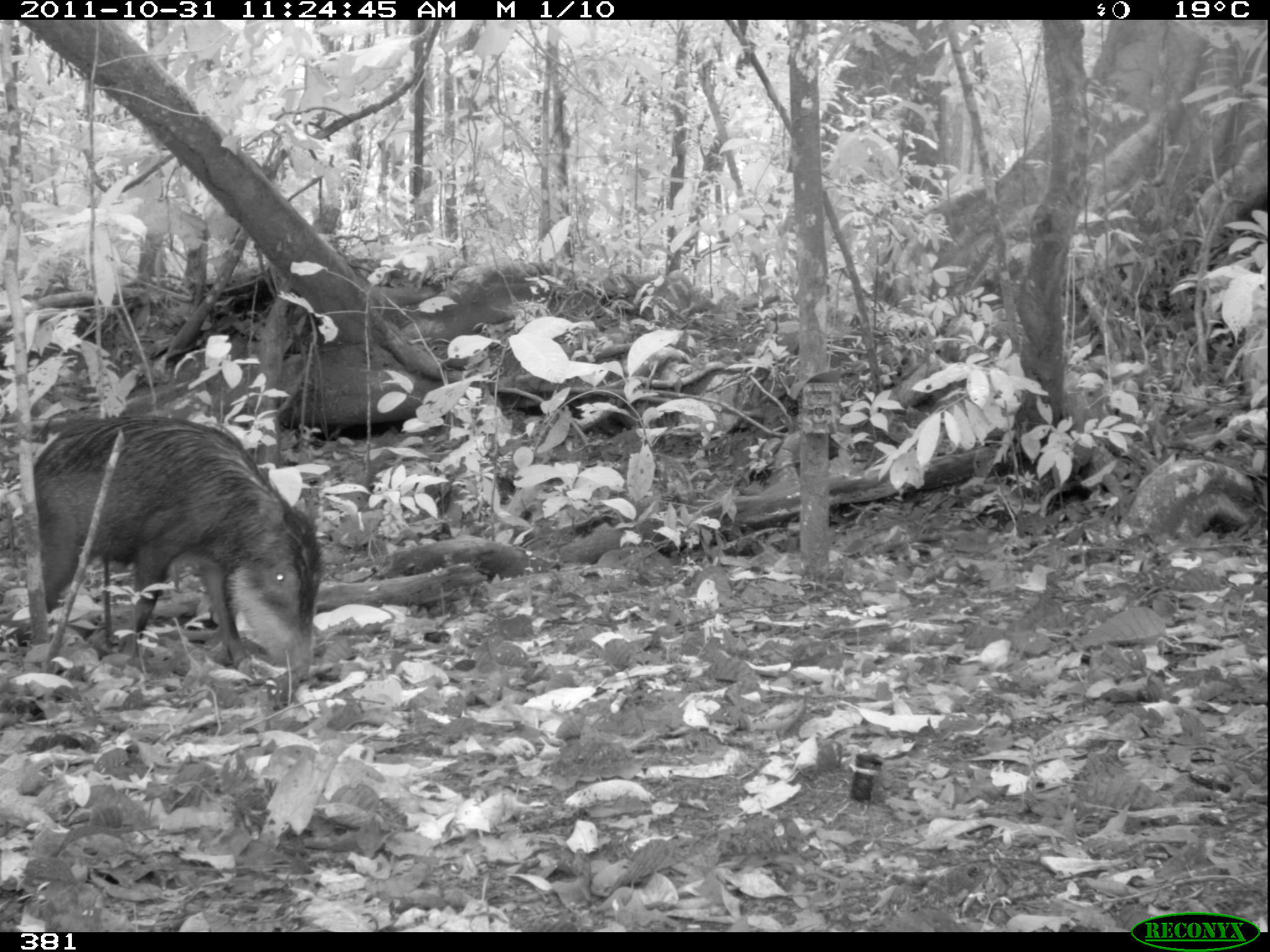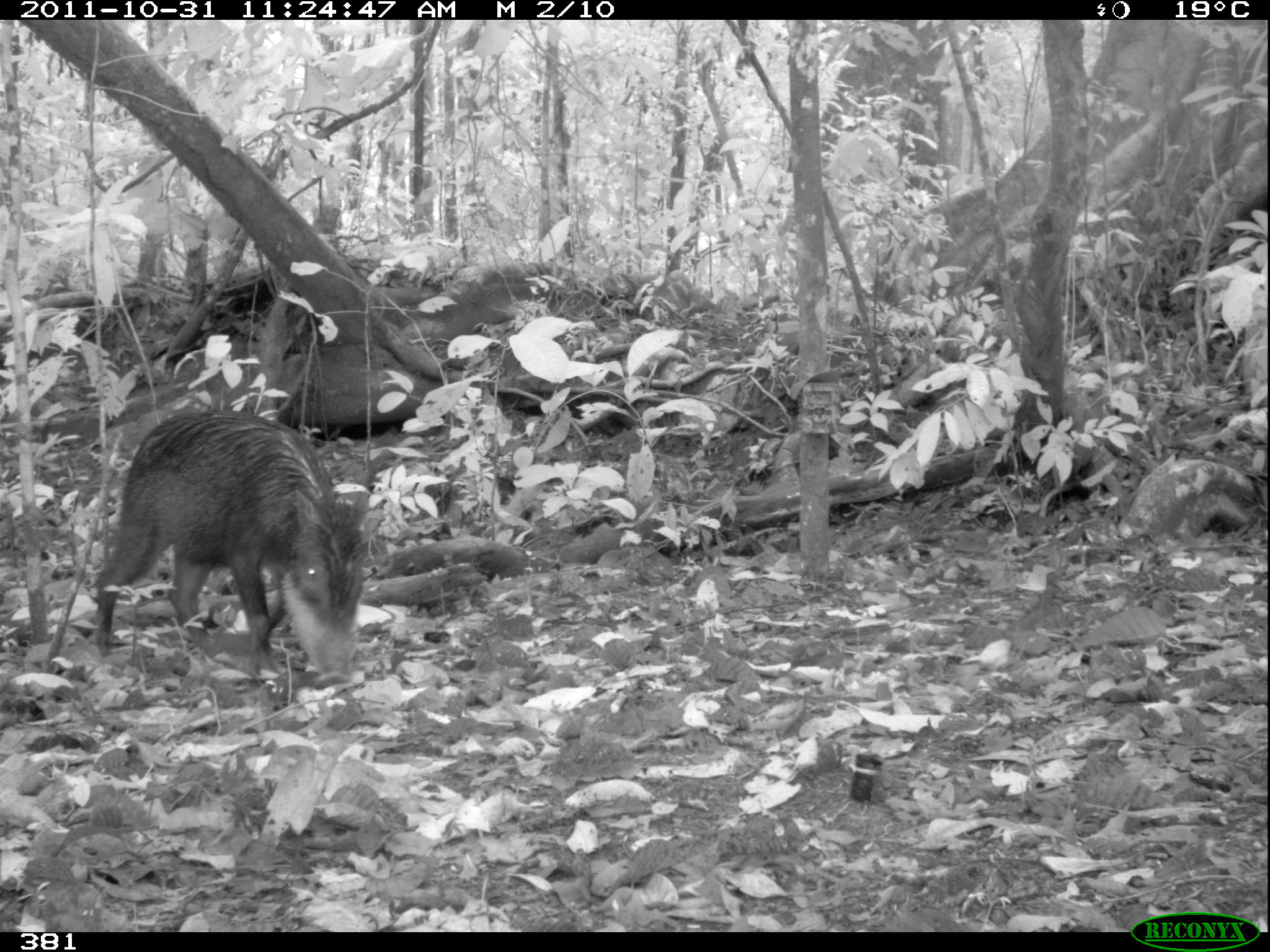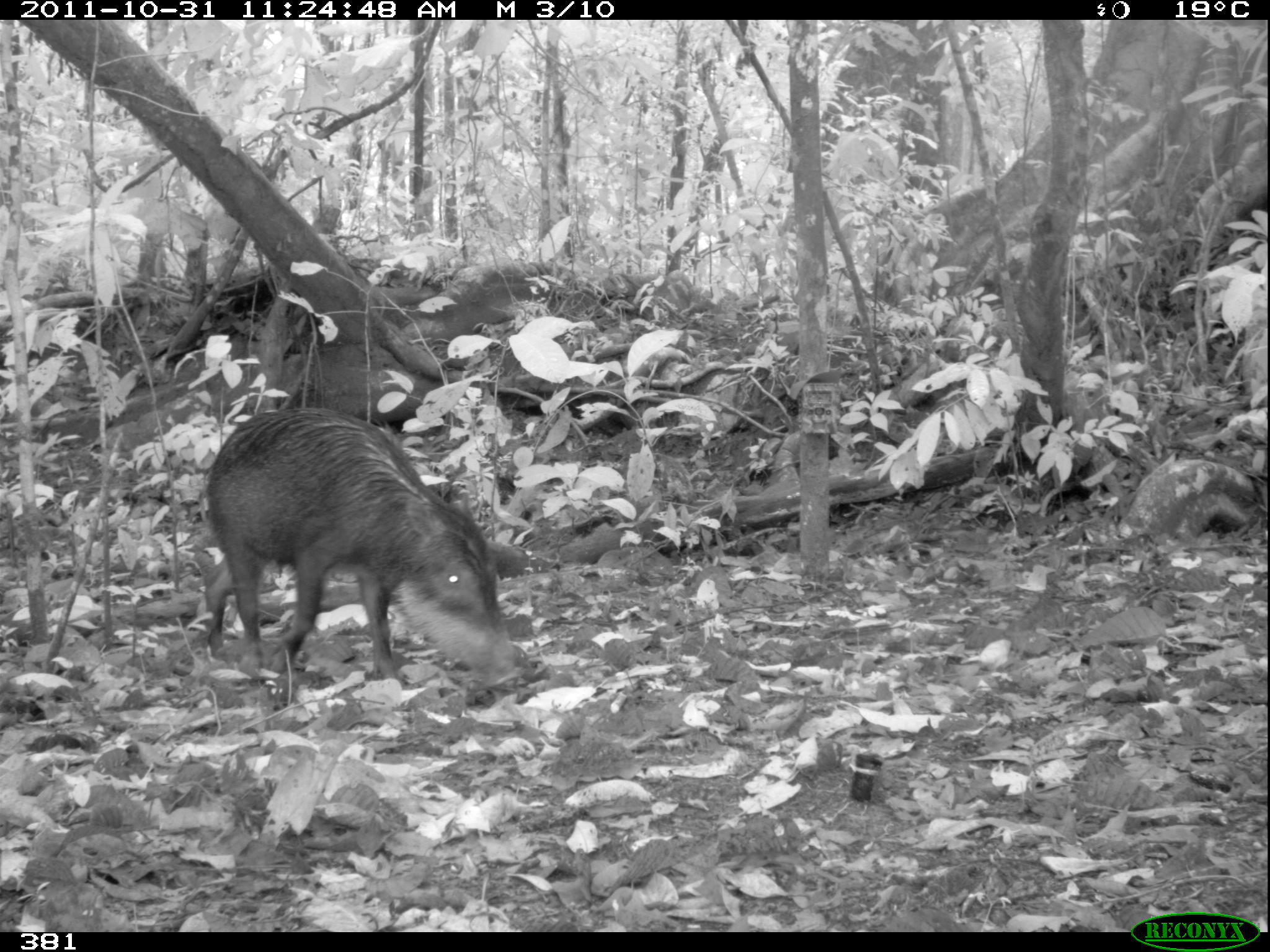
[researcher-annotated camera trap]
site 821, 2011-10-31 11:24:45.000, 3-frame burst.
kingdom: Animalia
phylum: Chordata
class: Mammalia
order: Artiodactyla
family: Tayassuidae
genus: Tayassu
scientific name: Tayassu pecari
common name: white-lipped peccary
Tayassu pecari (white-lipped peccary).